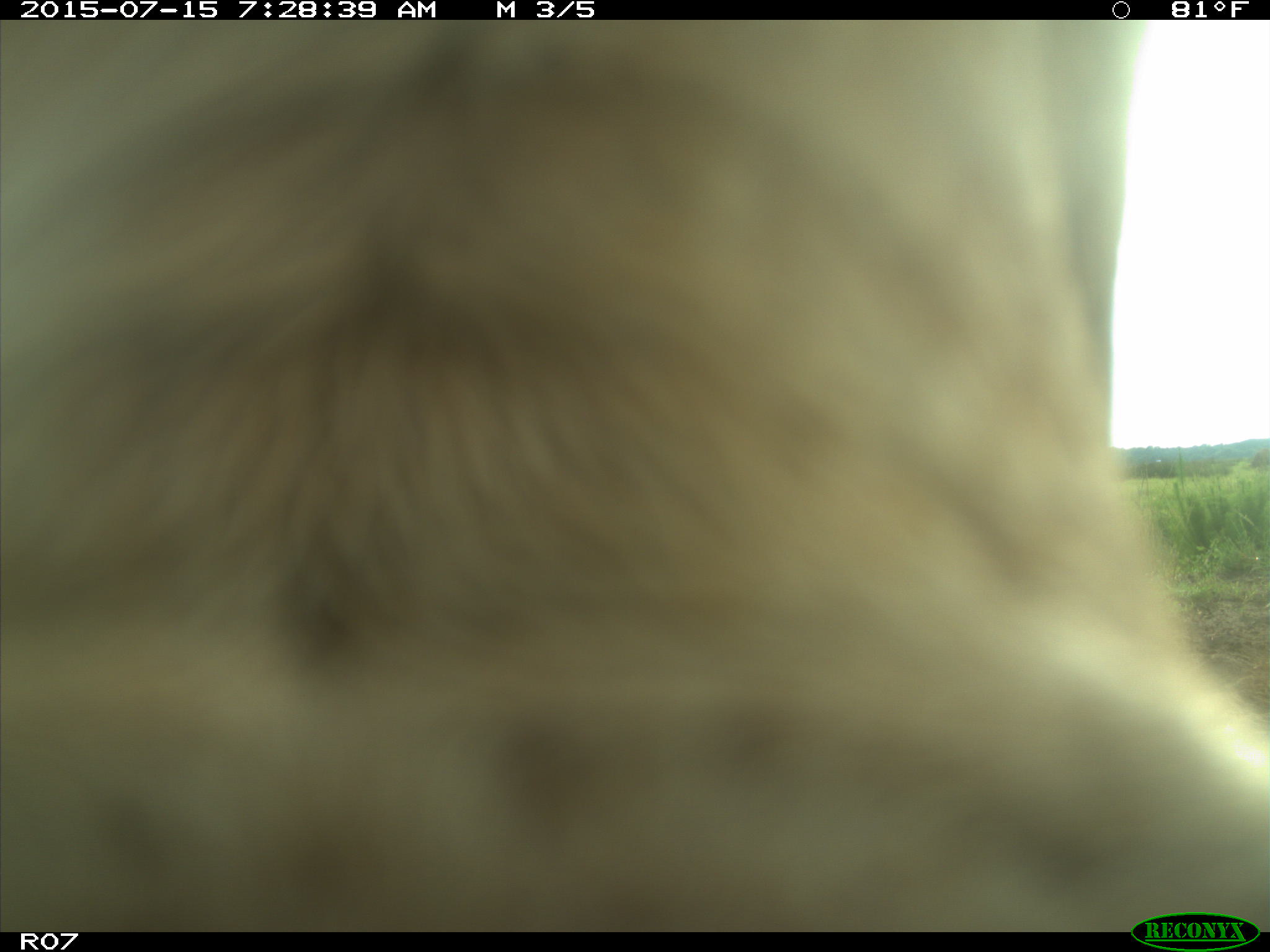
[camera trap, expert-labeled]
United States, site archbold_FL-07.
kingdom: Animalia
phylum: Chordata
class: Mammalia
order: Artiodactyla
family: Bovidae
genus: Bos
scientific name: Bos taurus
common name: domestic cow